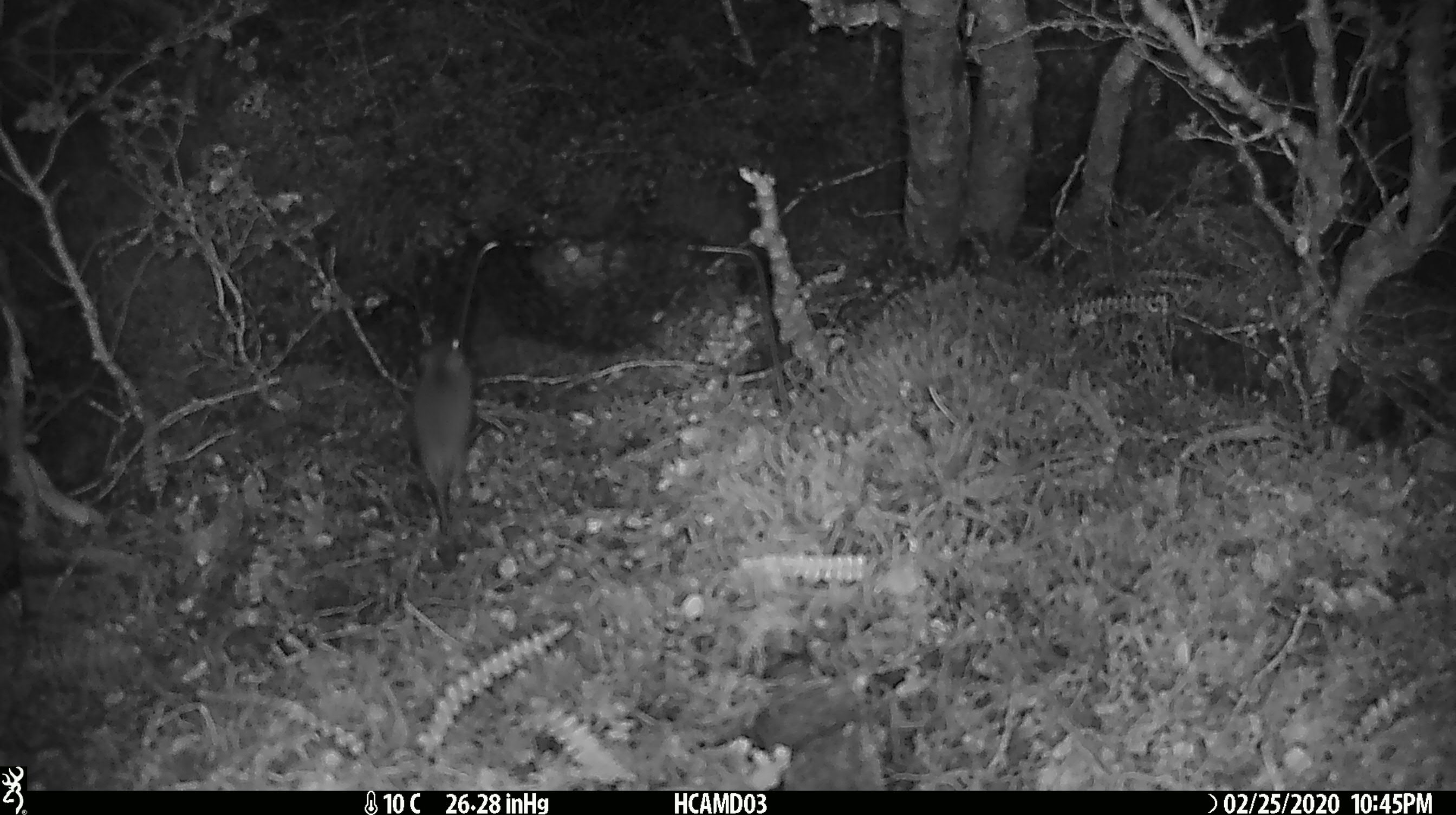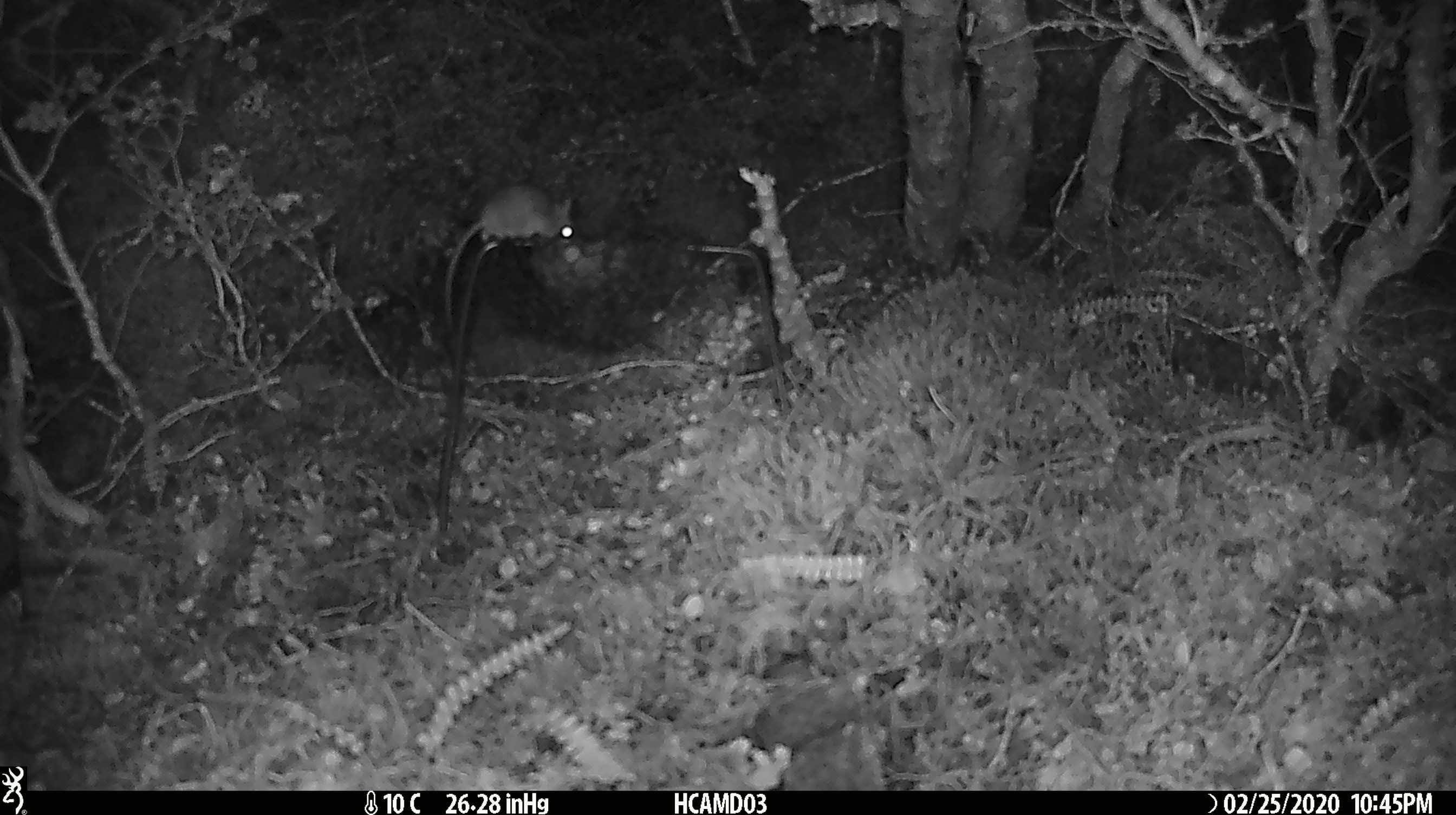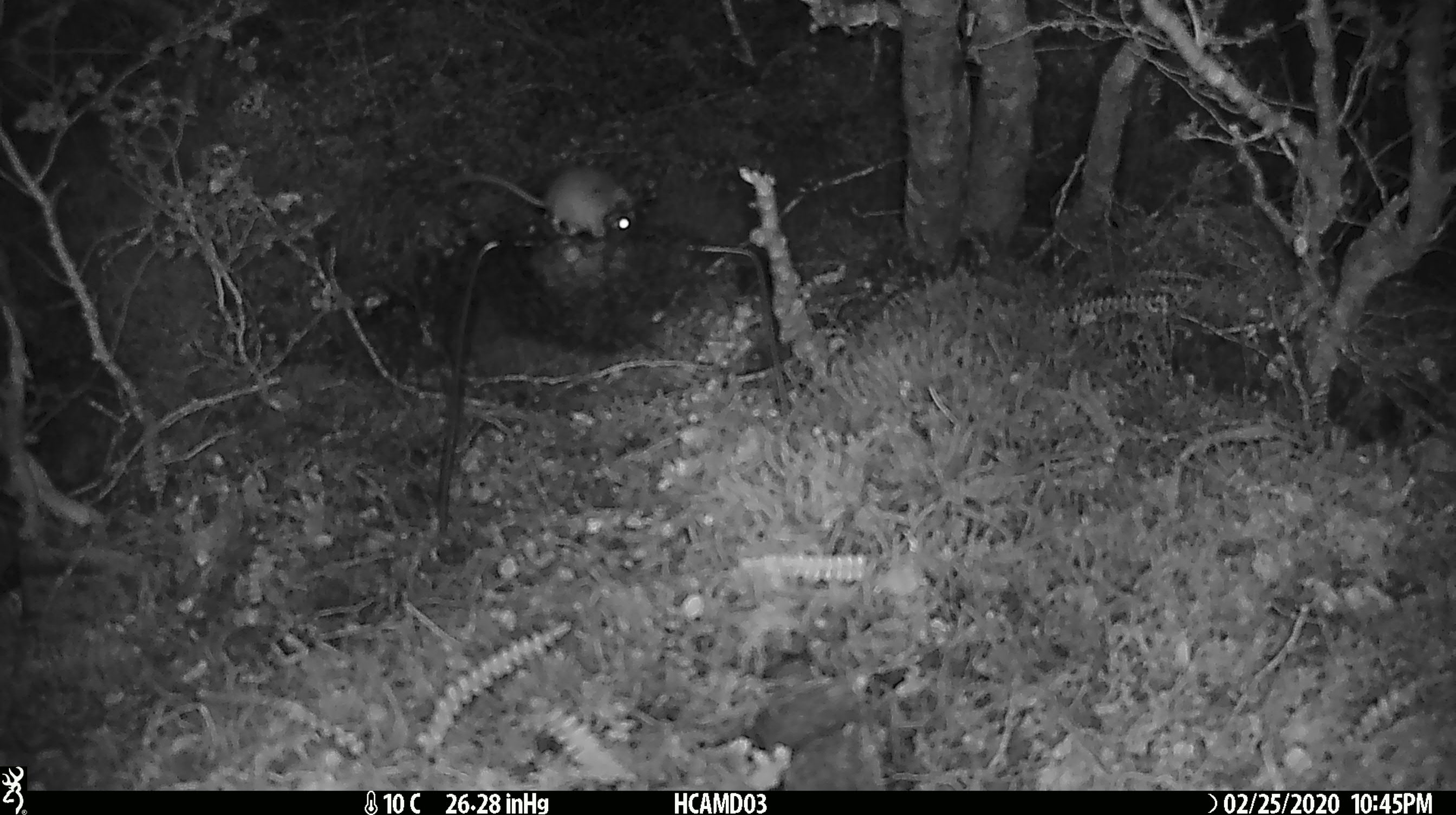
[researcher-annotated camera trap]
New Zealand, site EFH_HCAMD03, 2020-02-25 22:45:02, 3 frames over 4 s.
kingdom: Animalia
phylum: Chordata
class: Mammalia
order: Rodentia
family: Muridae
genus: Mus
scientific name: Mus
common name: mouse